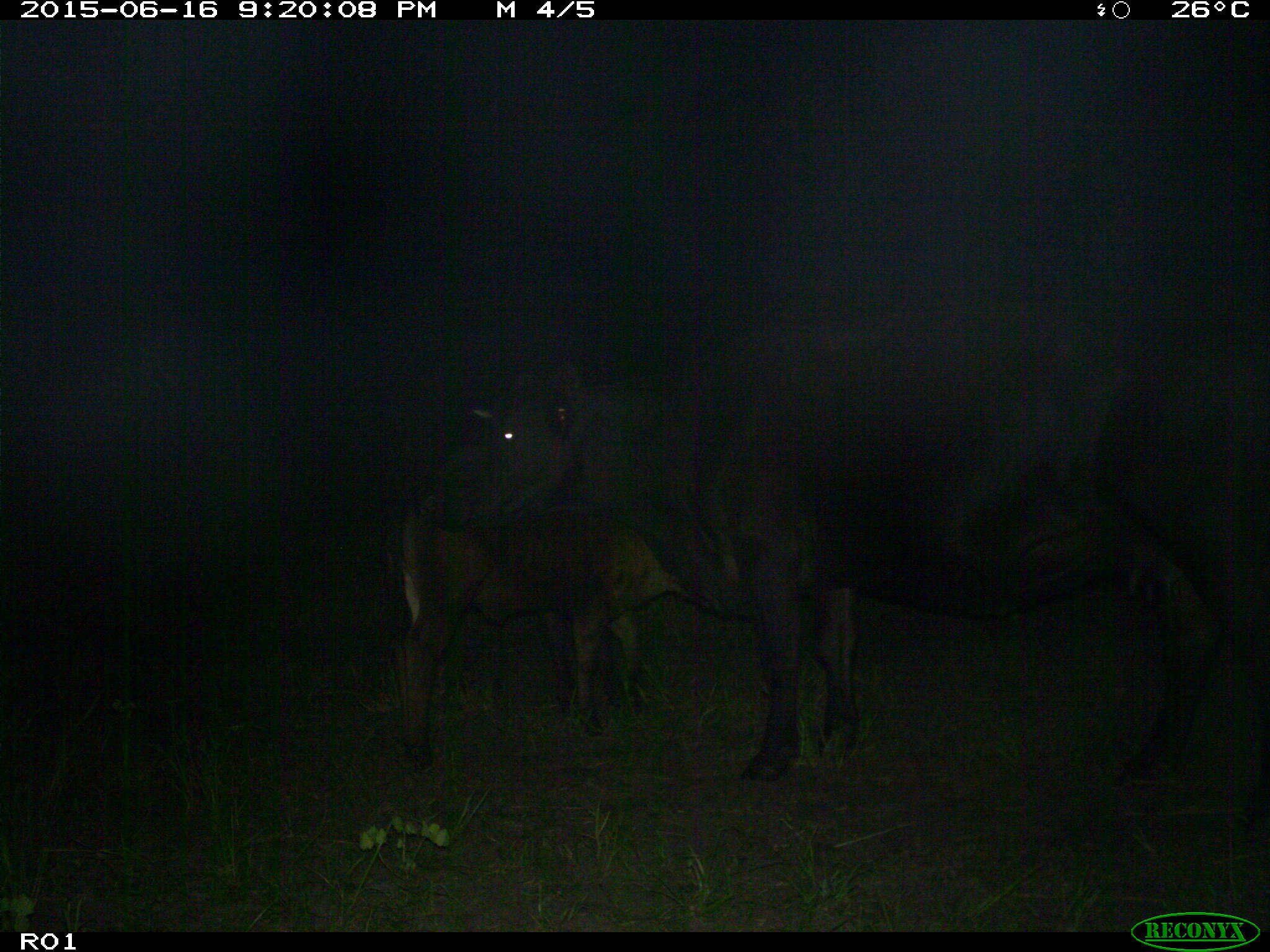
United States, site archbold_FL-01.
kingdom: Animalia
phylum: Chordata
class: Mammalia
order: Artiodactyla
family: Bovidae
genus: Bos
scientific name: Bos taurus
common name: domestic cow